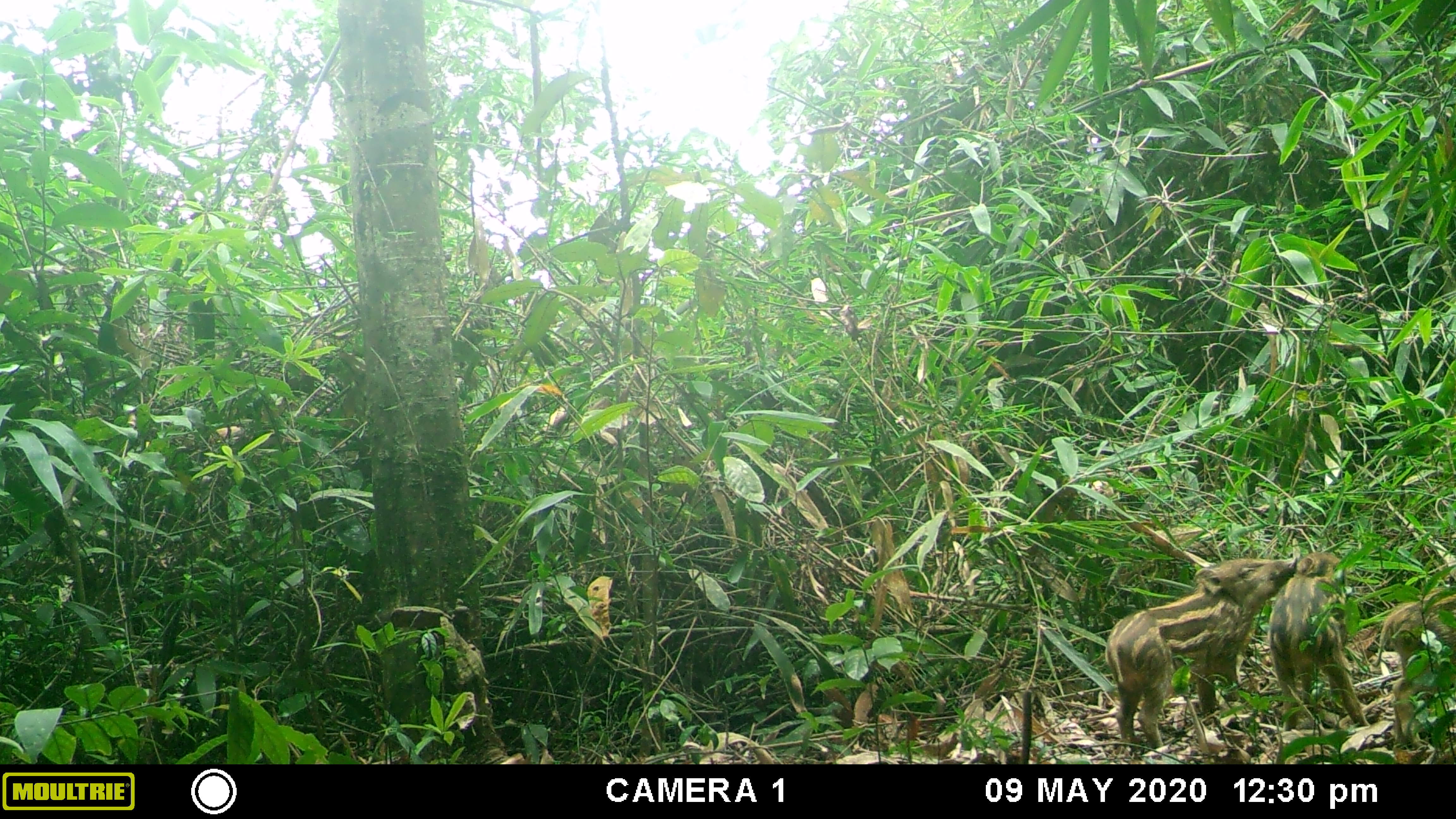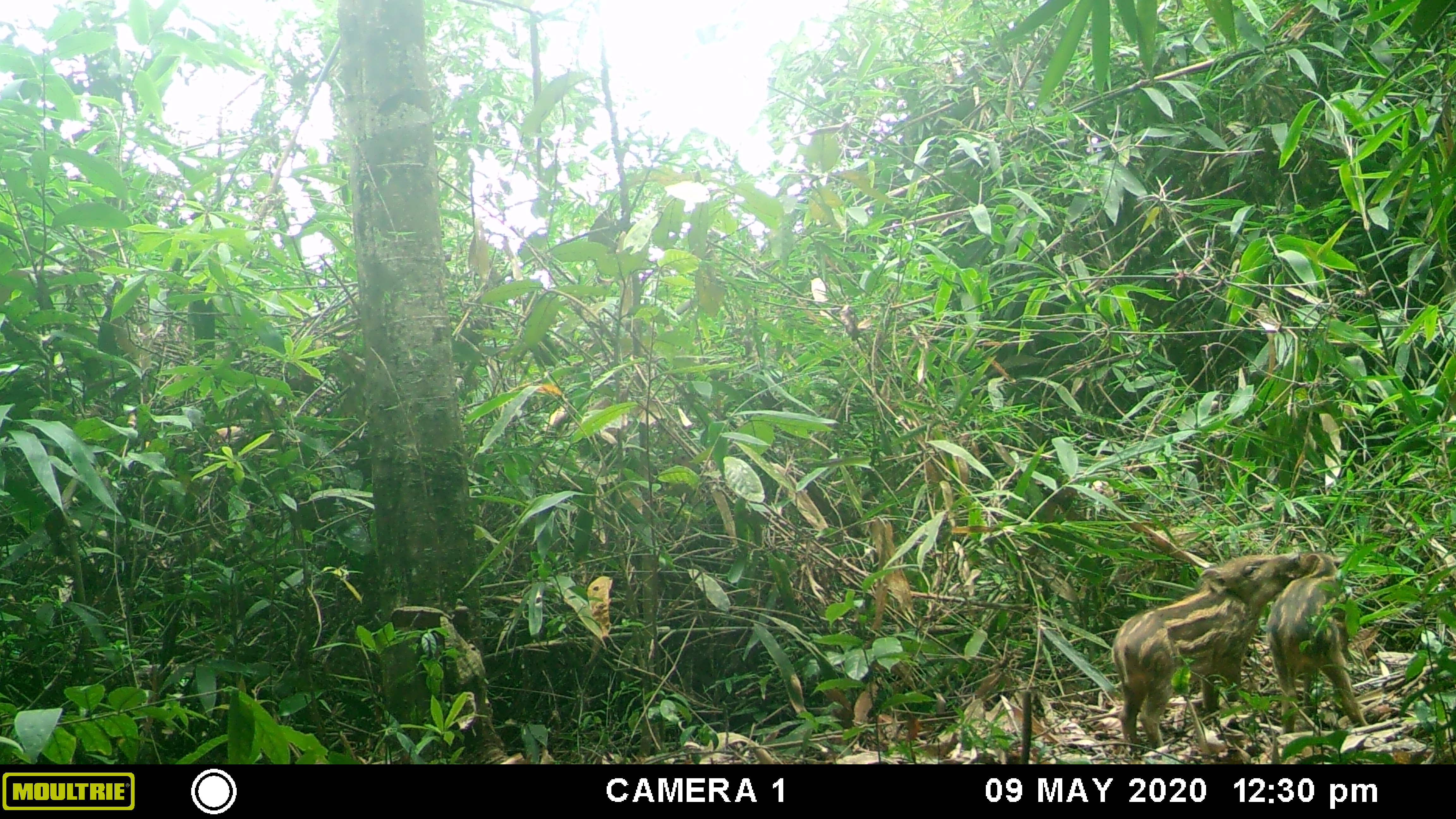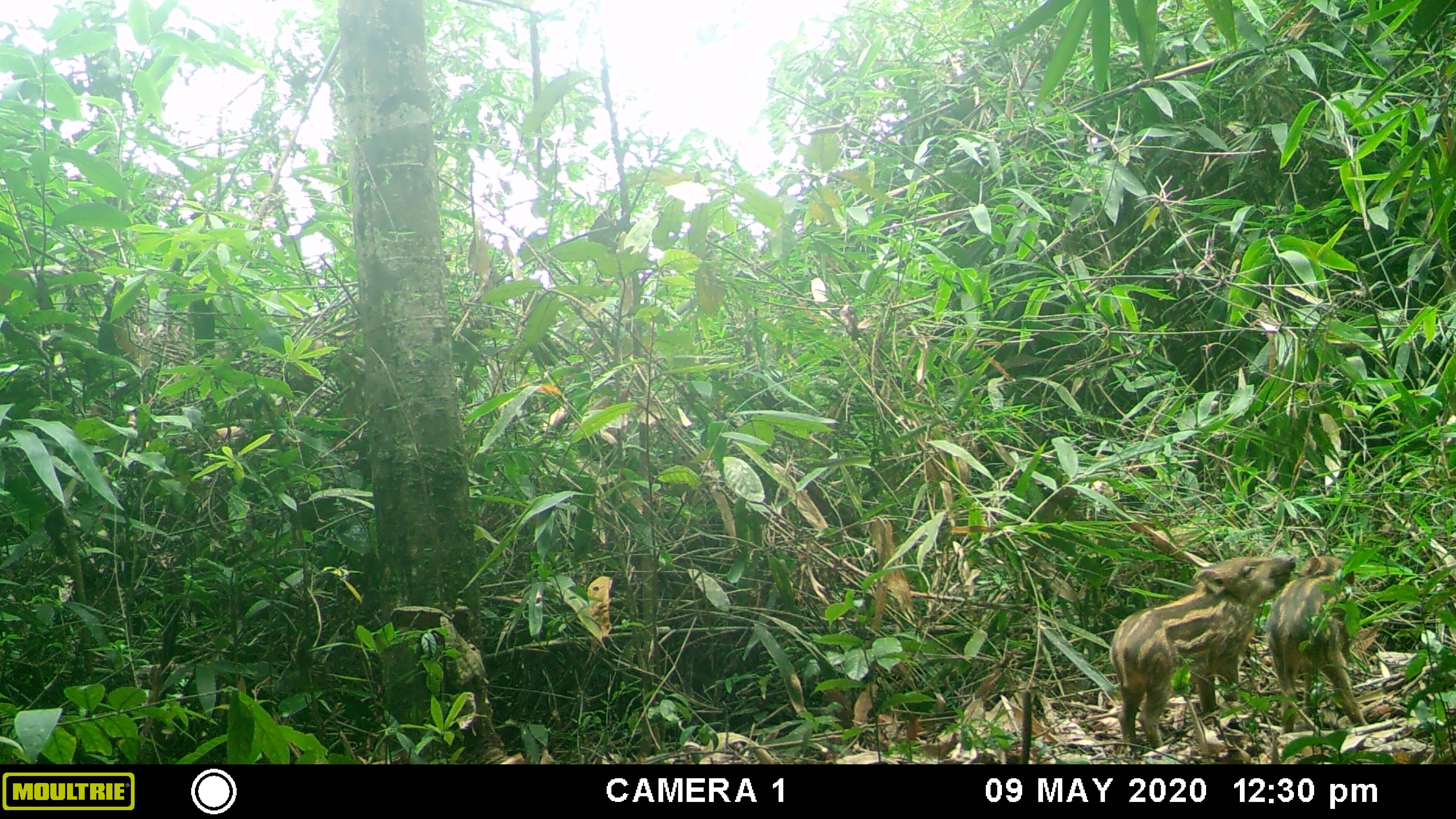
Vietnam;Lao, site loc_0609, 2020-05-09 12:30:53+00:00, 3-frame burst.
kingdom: Animalia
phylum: Chordata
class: Mammalia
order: Artiodactyla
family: Suidae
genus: Sus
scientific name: Sus scrofa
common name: eurasian wild pig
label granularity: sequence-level